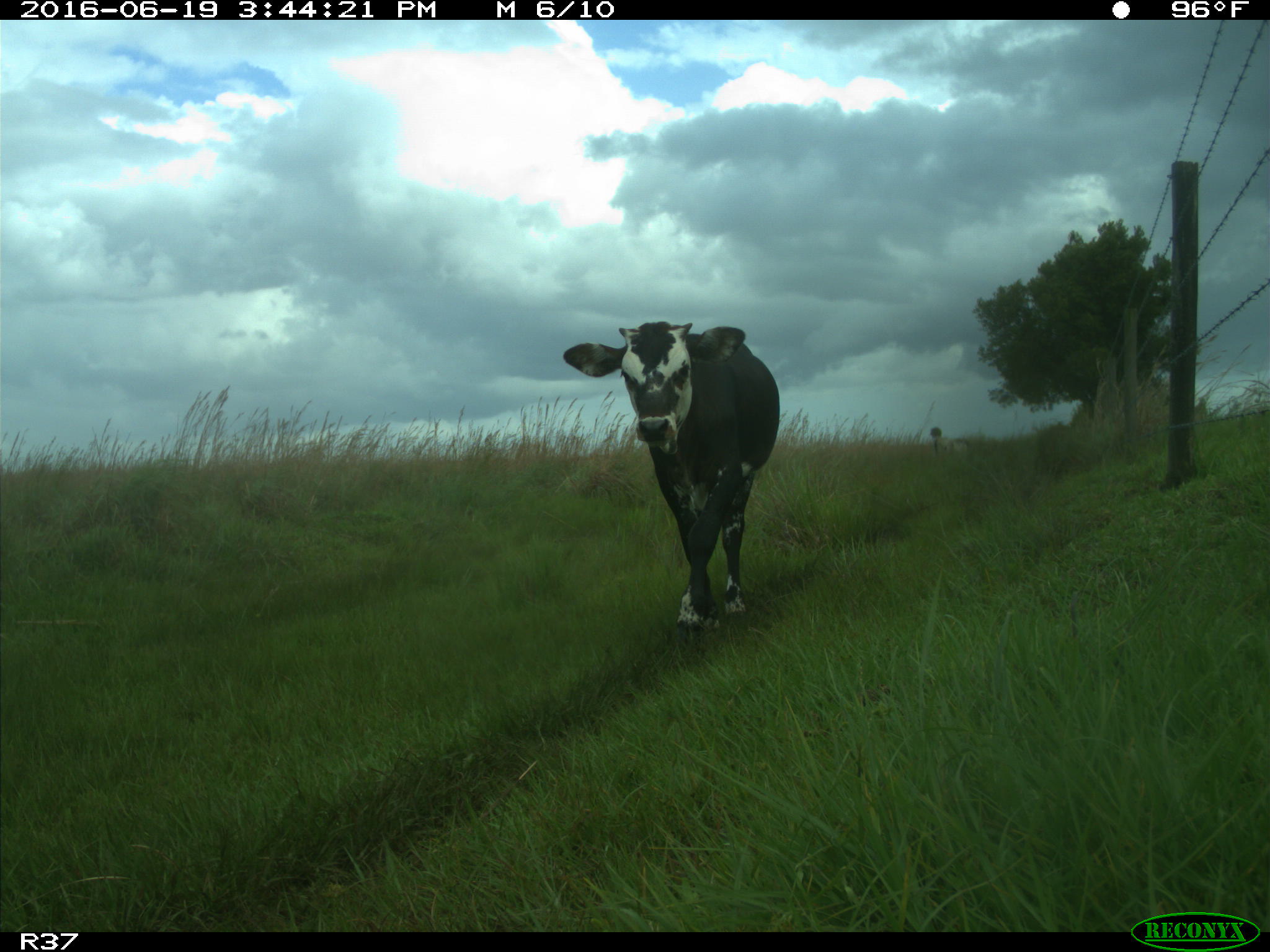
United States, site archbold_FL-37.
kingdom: Animalia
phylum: Chordata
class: Mammalia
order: Artiodactyla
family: Bovidae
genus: Bos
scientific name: Bos taurus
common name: domestic cow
Bos taurus (domestic cow).